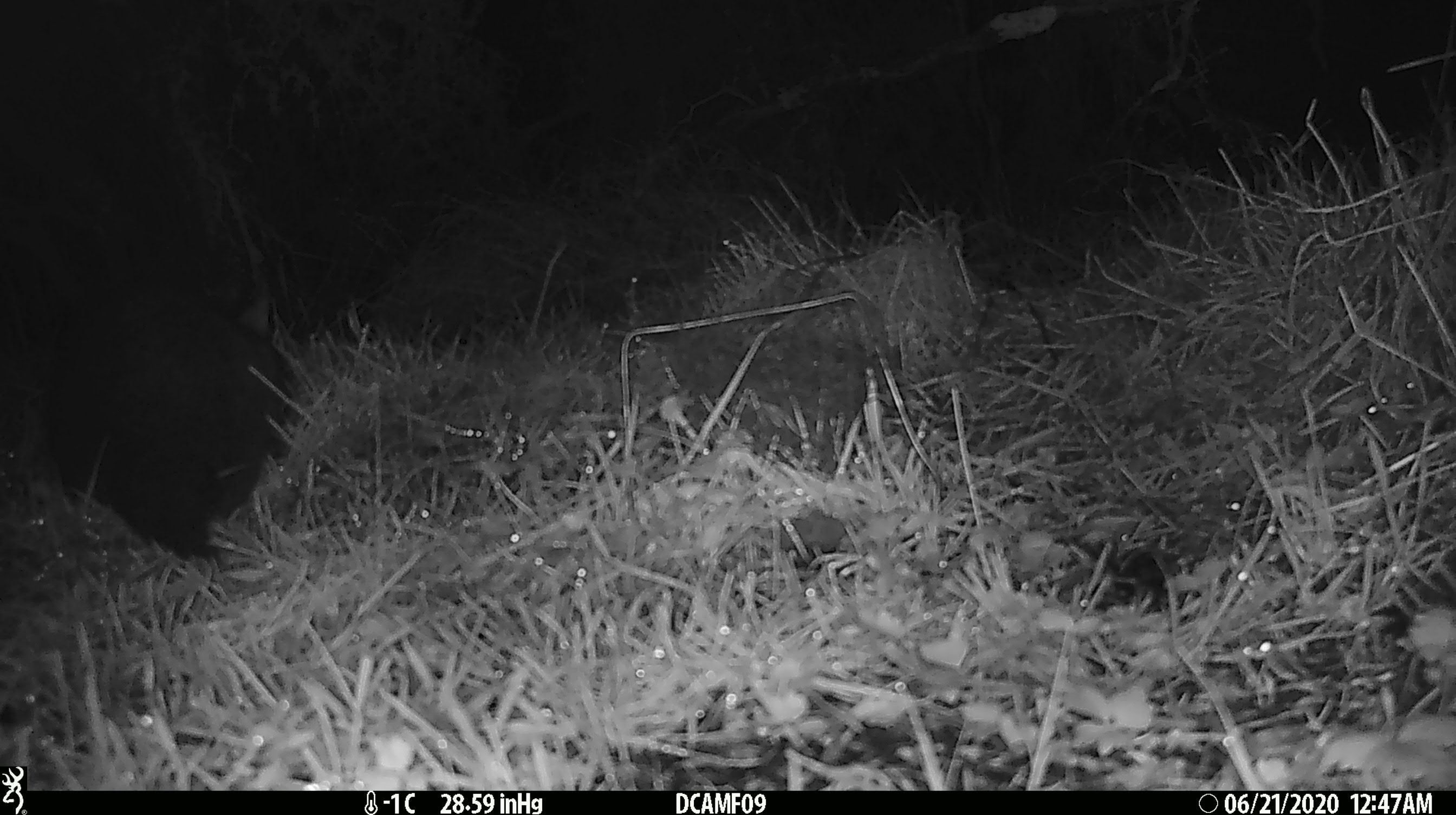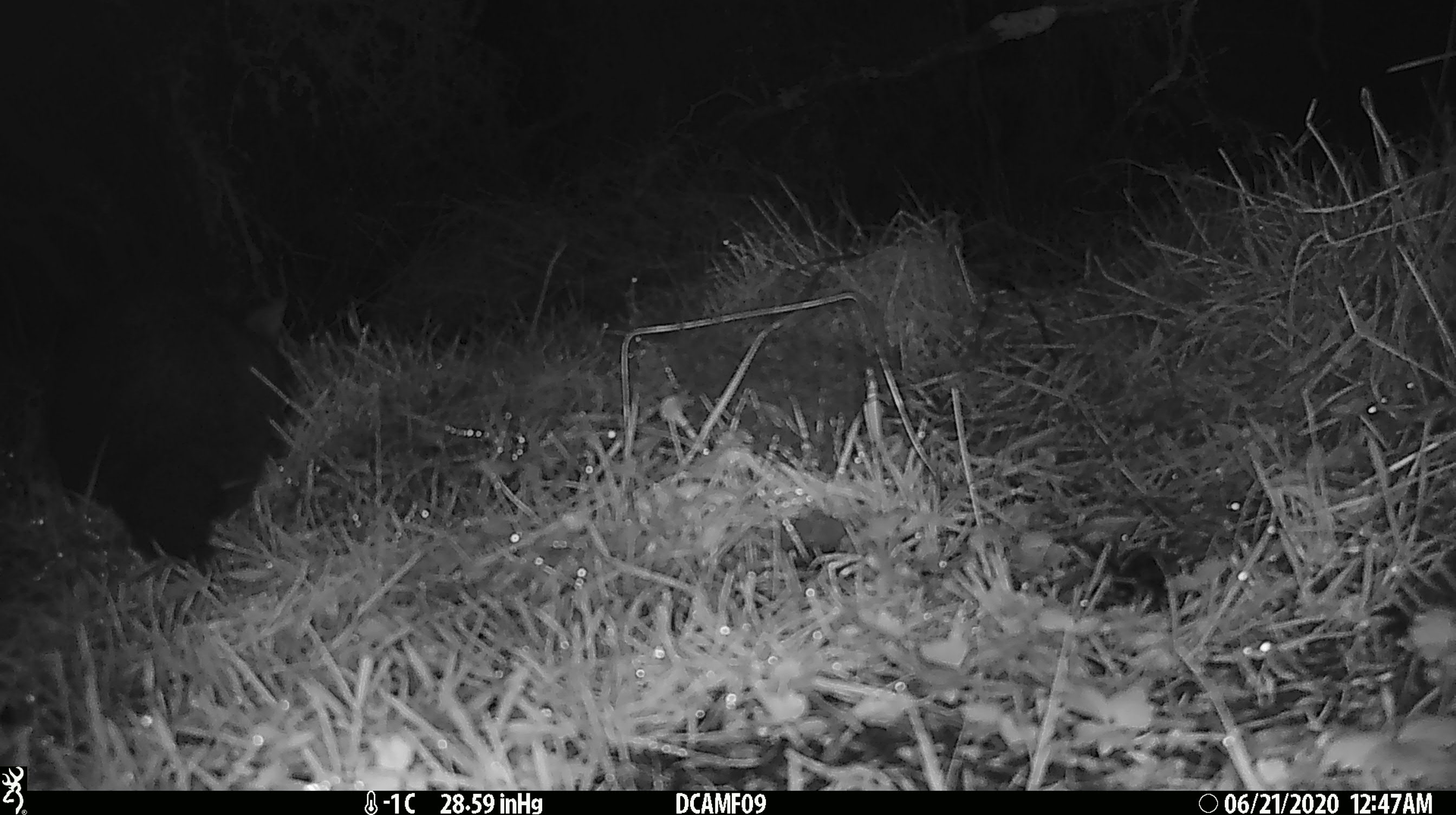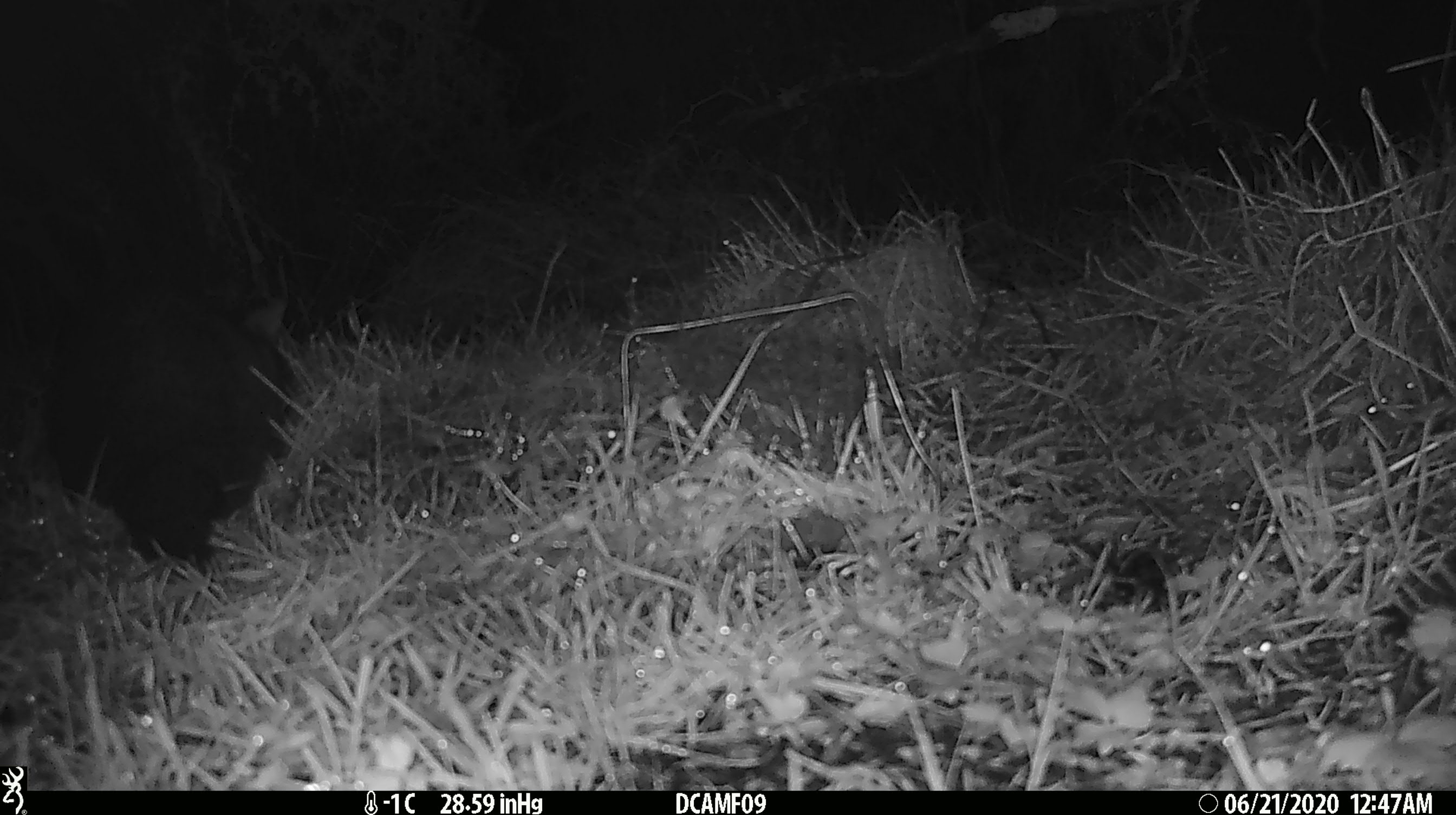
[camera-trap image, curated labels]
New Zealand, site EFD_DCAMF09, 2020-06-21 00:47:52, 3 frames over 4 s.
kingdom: Animalia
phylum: Chordata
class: Mammalia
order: Diprotodontia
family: Phalangeridae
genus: Trichosurus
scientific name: Trichosurus vulpecula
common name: common brushtail possum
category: possum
Possum (common brushtail possum) (Trichosurus vulpecula).